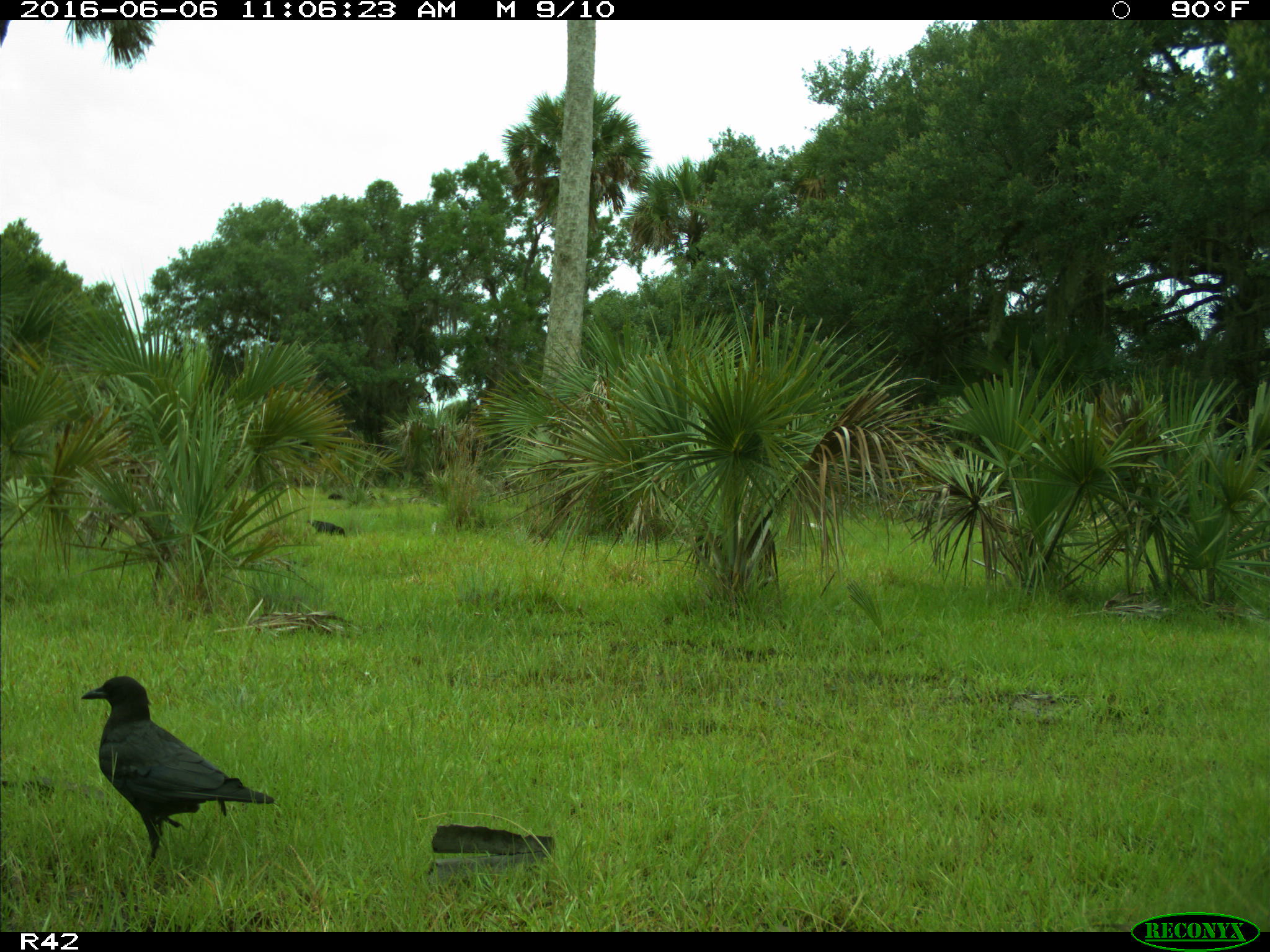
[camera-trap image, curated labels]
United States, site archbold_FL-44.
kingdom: Animalia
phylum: Chordata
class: Aves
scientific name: Aves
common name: birds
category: unidentified bird